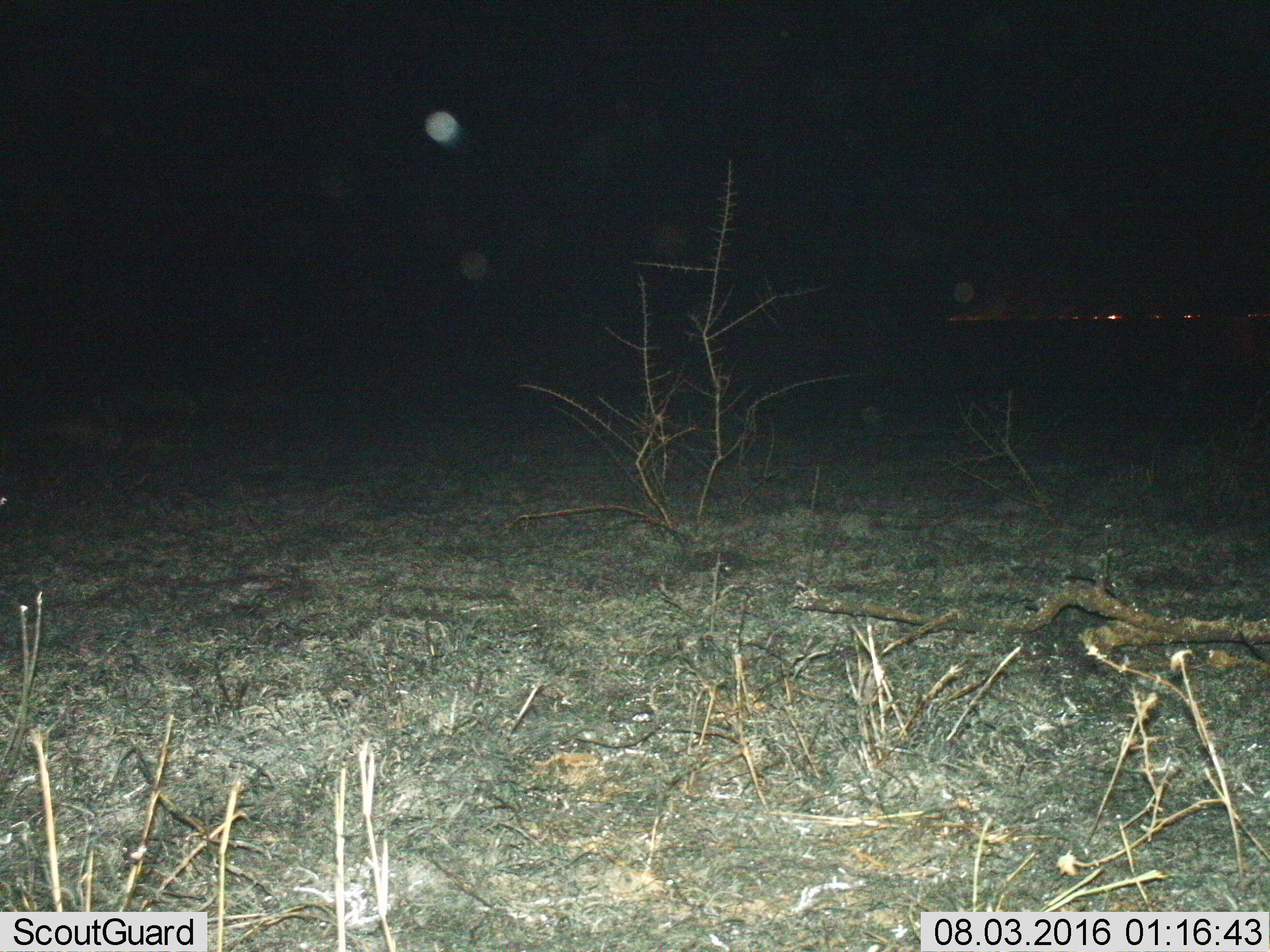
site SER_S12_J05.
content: unidentified animal